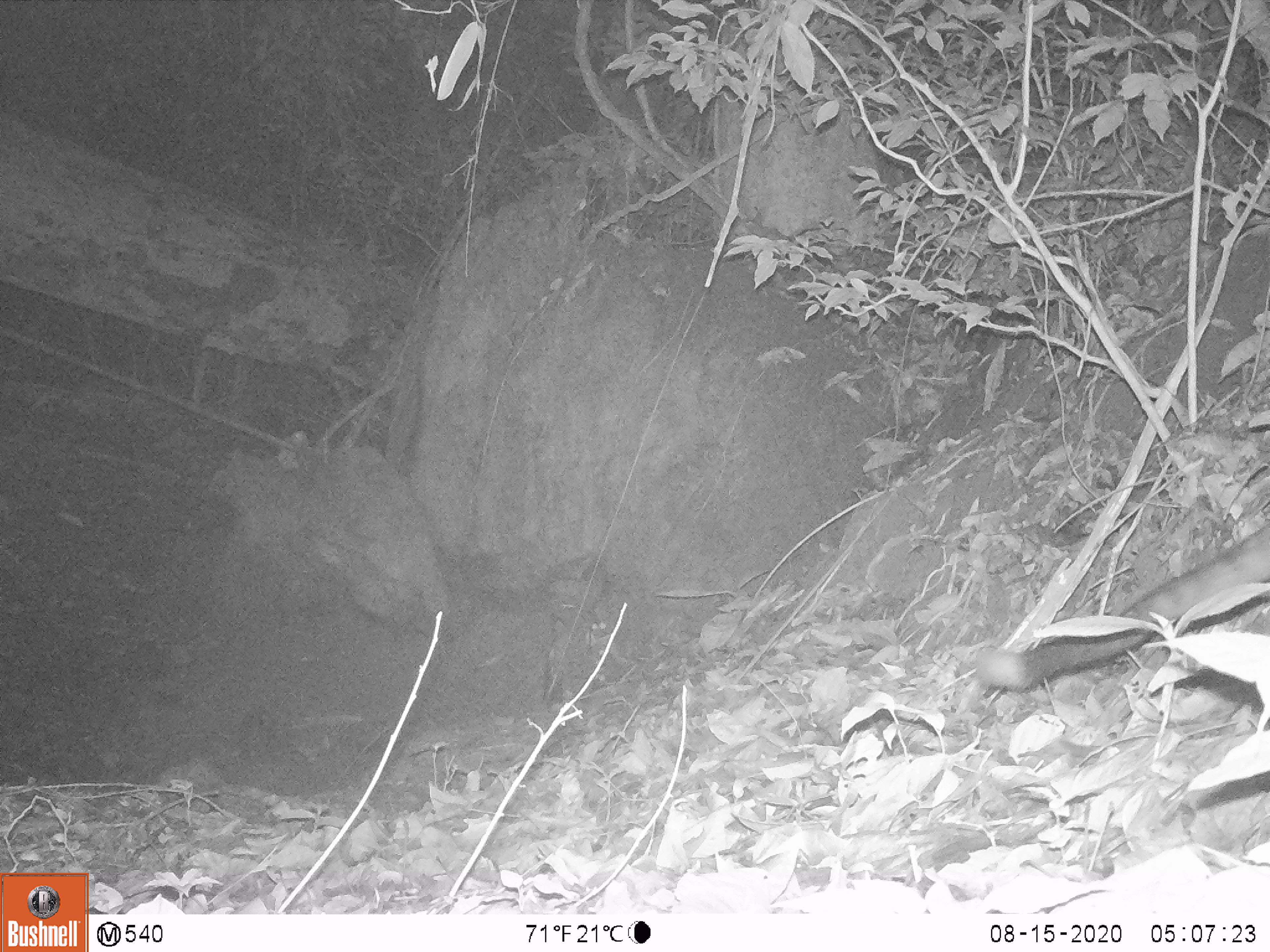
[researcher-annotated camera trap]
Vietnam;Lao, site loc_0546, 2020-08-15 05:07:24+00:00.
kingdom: Animalia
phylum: Chordata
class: Mammalia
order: Carnivora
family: Viverridae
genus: Paradoxurus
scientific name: Paradoxurus hermaphroditus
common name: common palm civet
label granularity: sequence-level